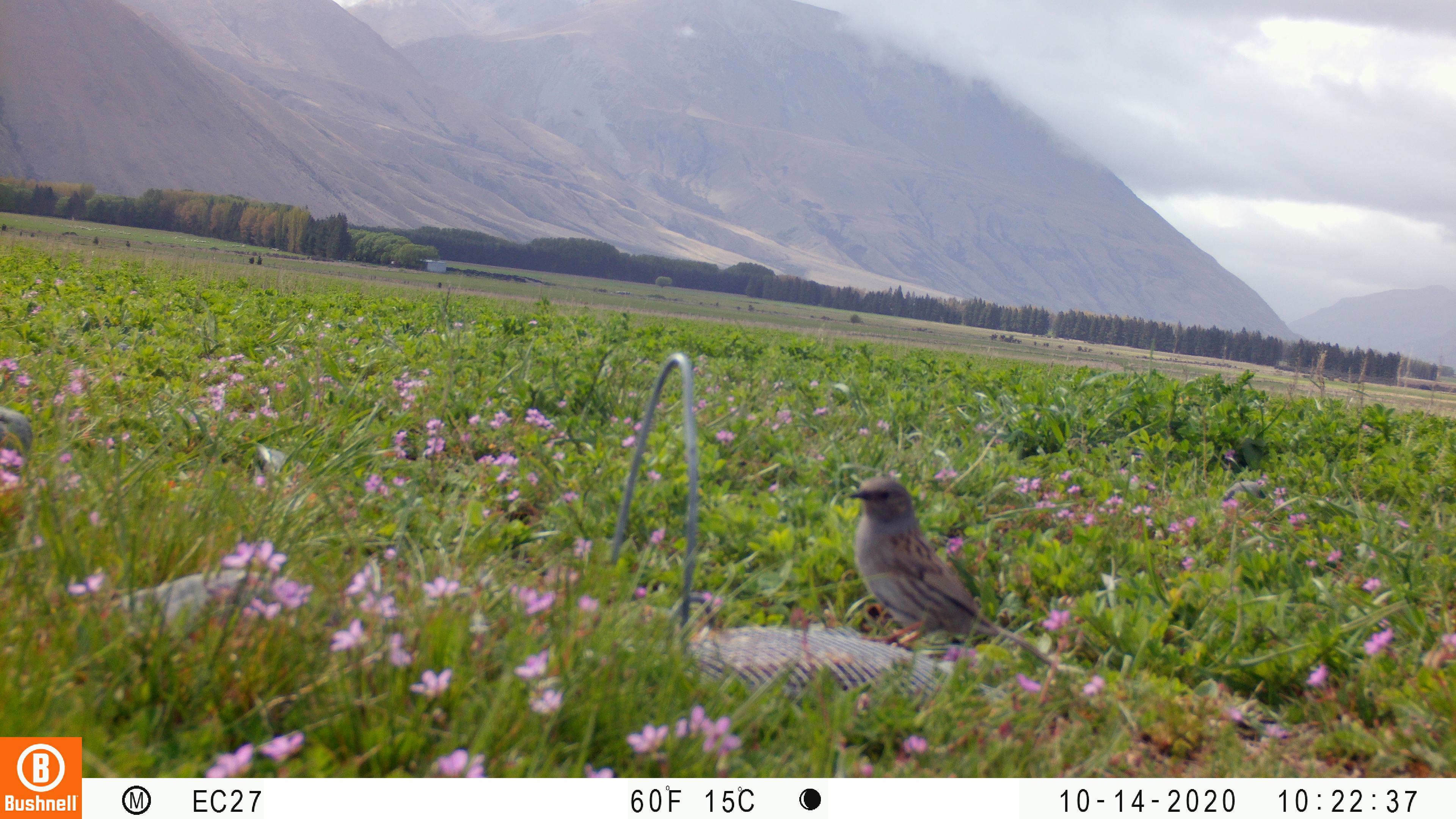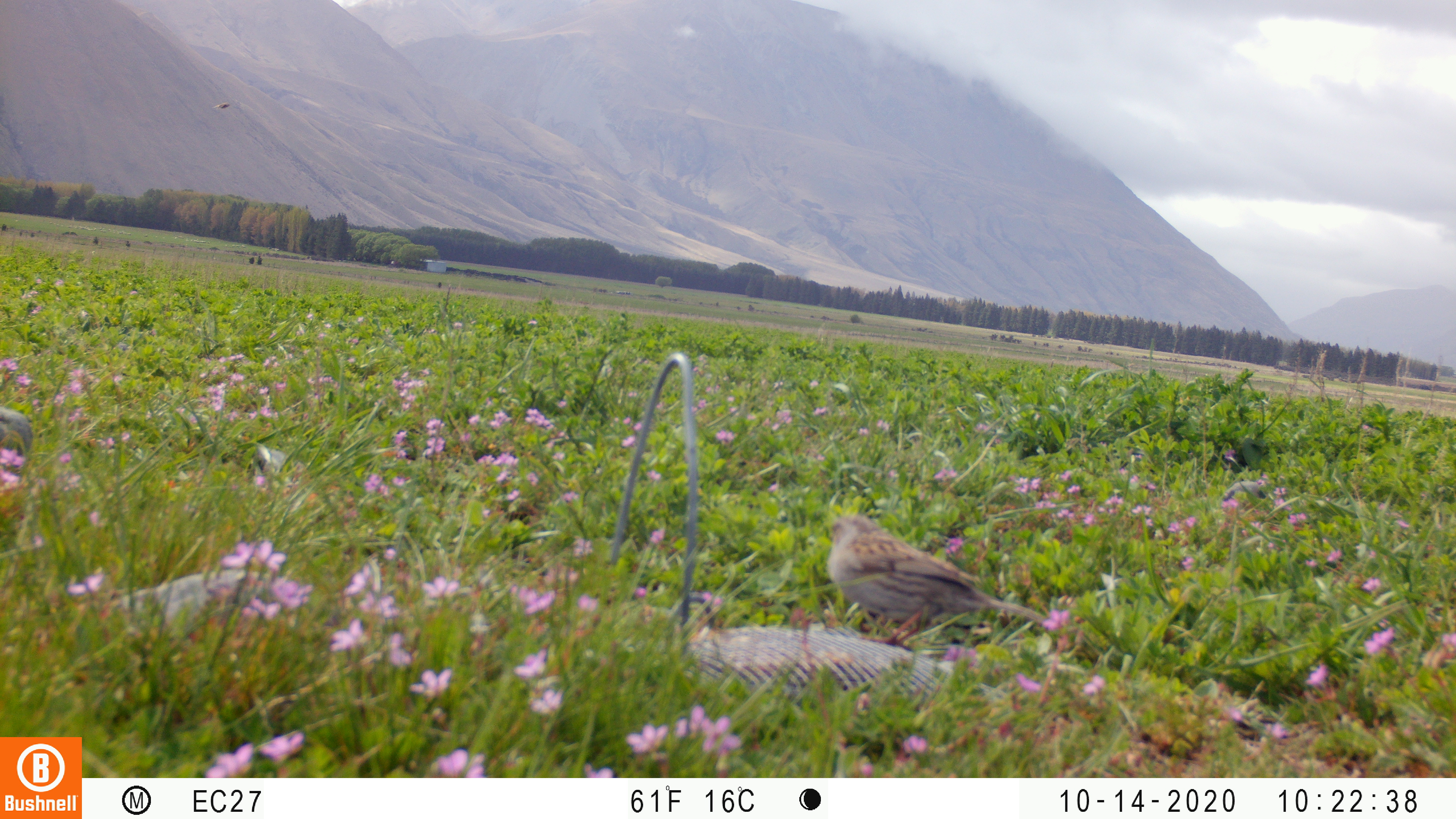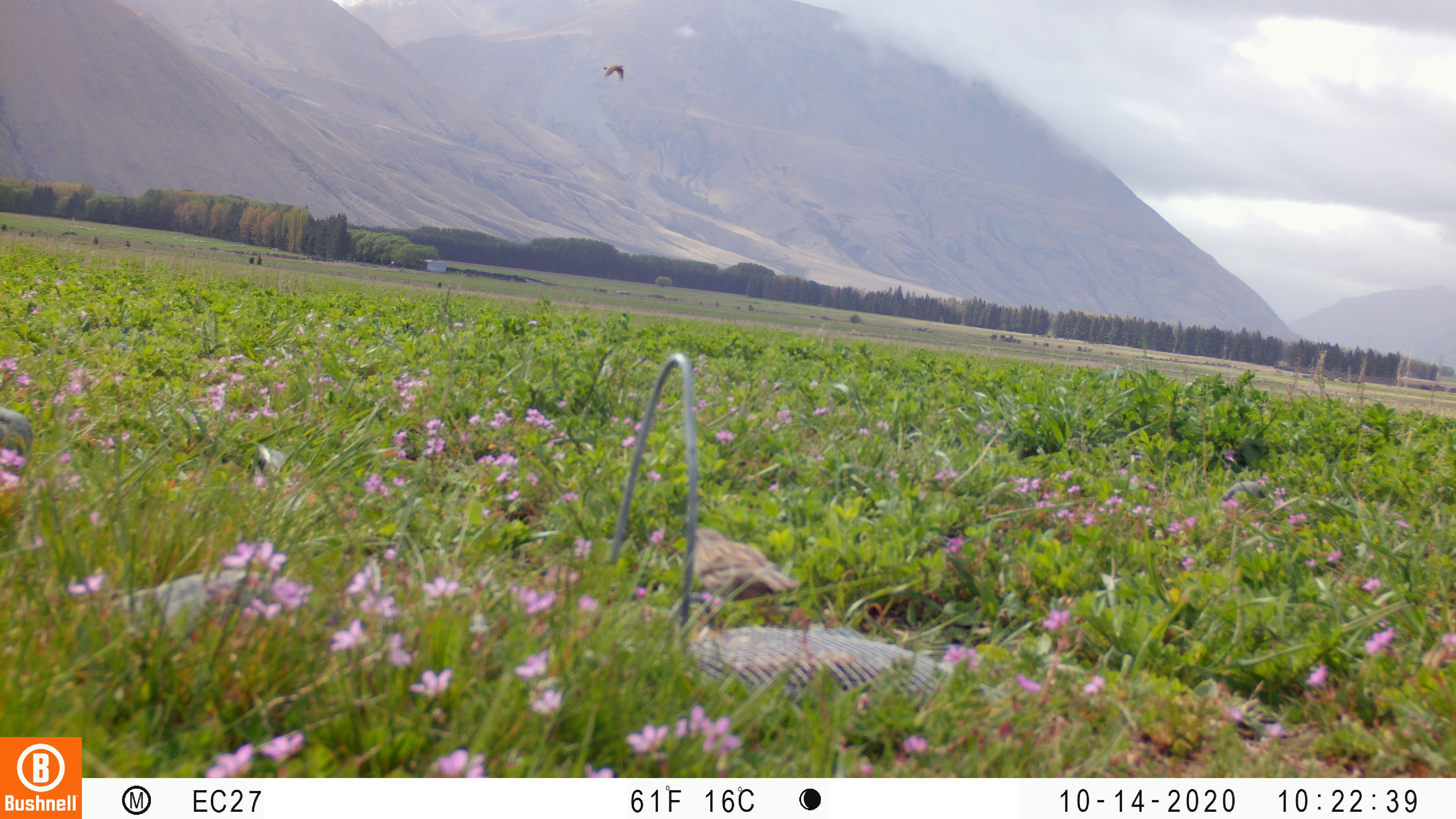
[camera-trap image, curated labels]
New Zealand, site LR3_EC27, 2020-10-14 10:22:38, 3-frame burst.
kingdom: Animalia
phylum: Chordata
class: Aves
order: Passeriformes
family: Prunellidae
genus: Prunella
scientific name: Prunella modularis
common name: dunnock